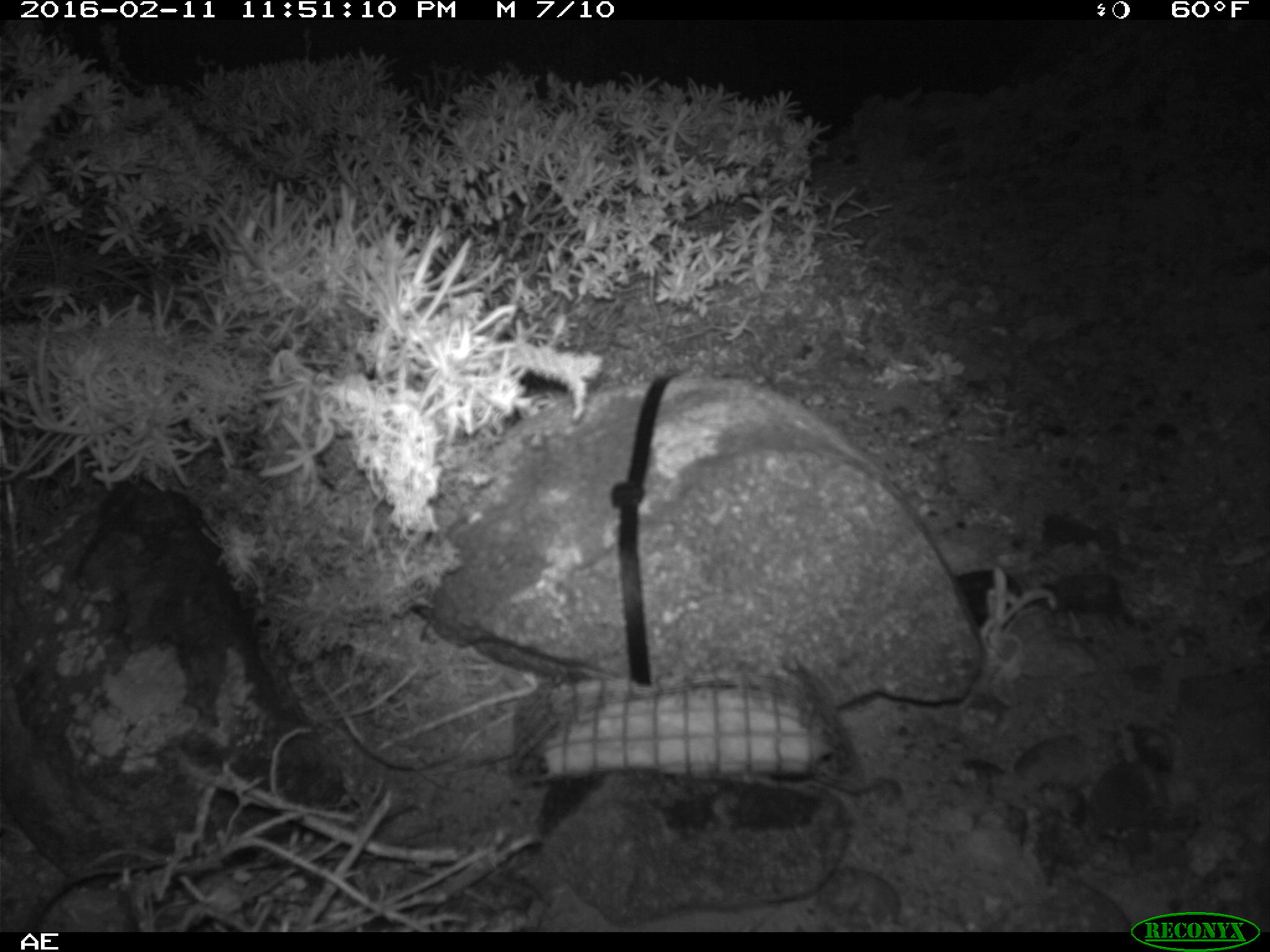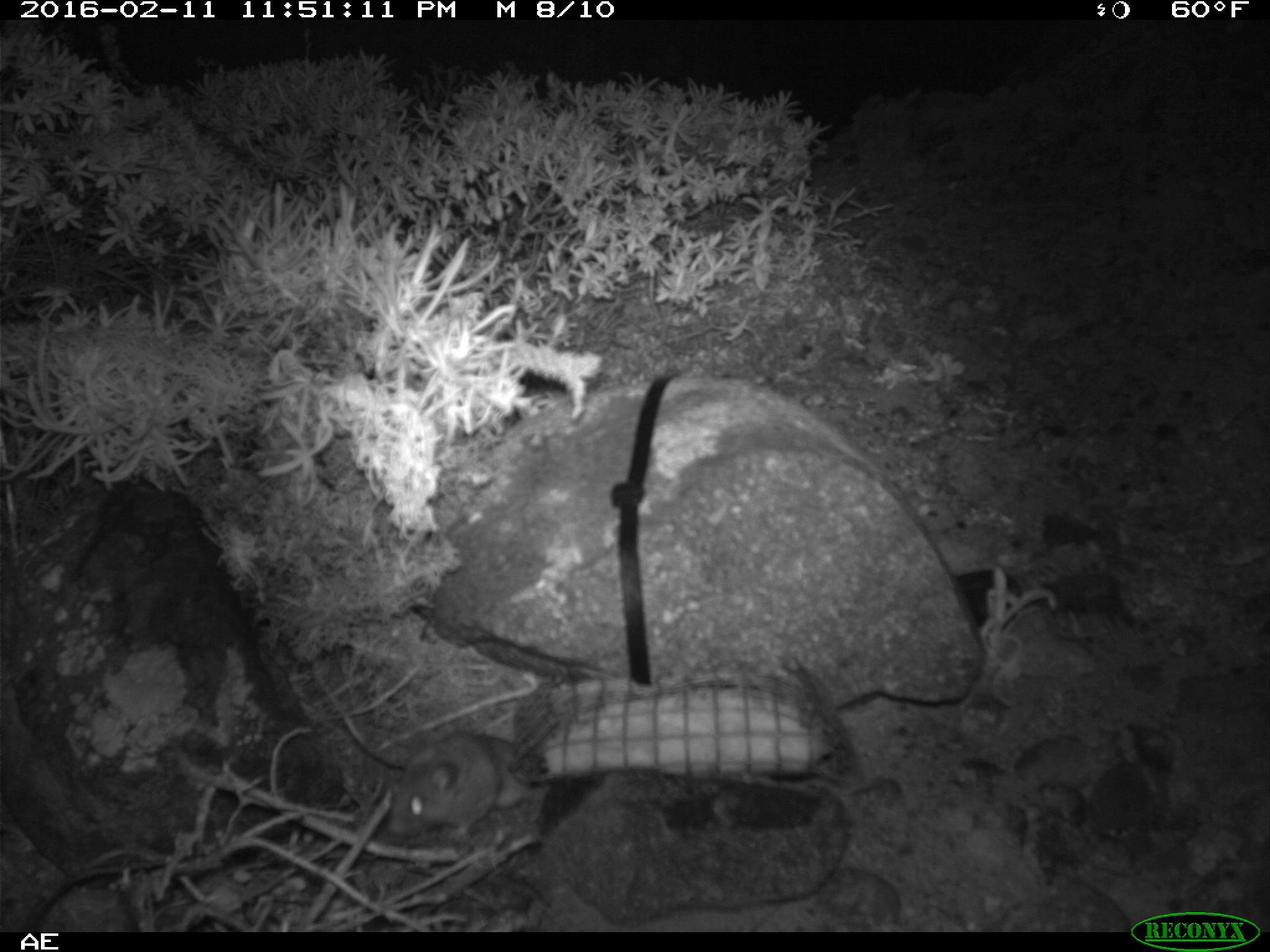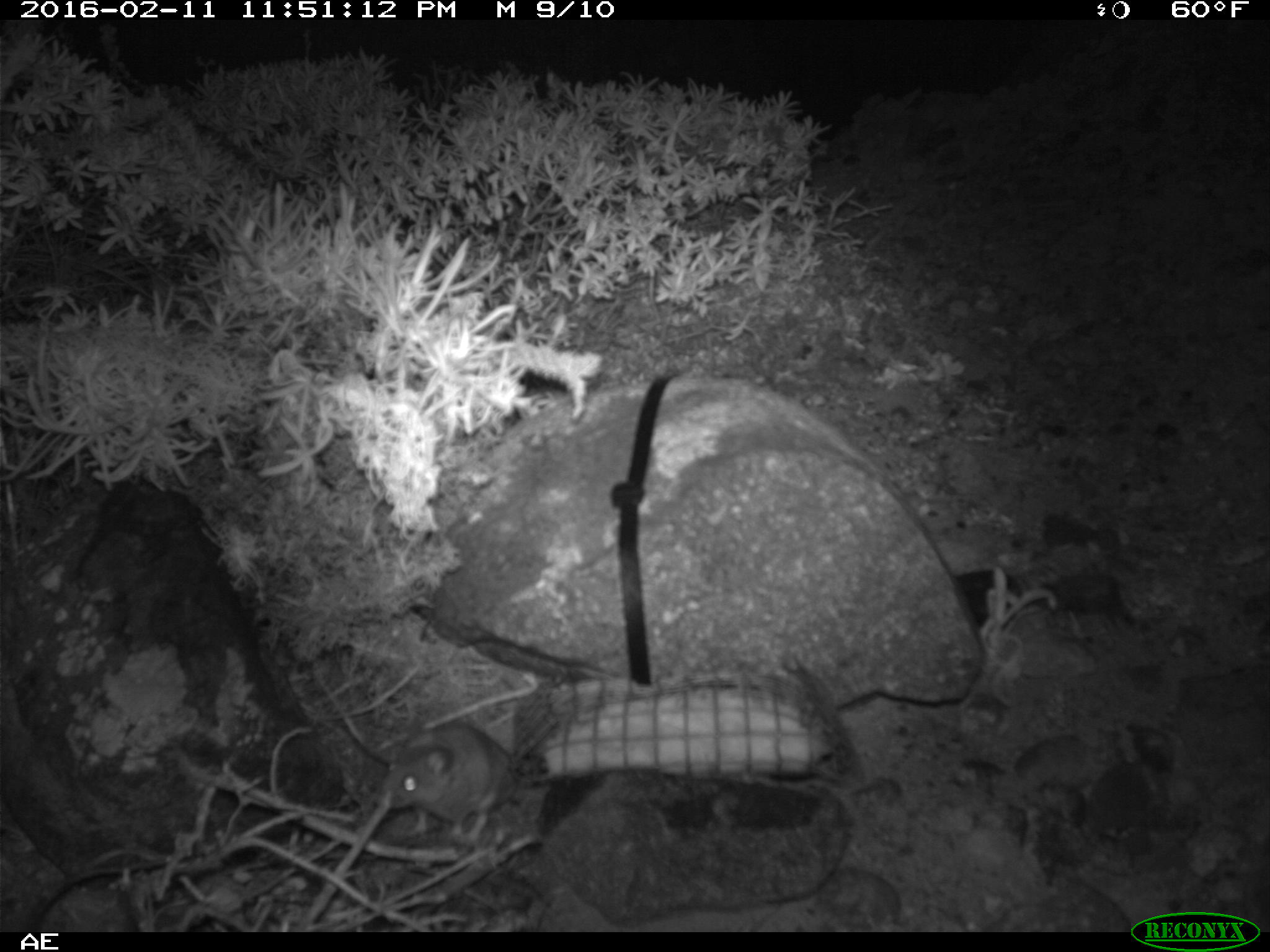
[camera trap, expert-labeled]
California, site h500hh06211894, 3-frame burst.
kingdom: Animalia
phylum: Chordata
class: Mammalia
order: Rodentia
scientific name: Rodentia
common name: rodent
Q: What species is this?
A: Rodent (Rodentia).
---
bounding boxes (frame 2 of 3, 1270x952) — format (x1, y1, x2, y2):
rodent: (388, 731, 548, 840)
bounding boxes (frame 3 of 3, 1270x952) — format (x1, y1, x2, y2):
rodent: (376, 724, 512, 847)